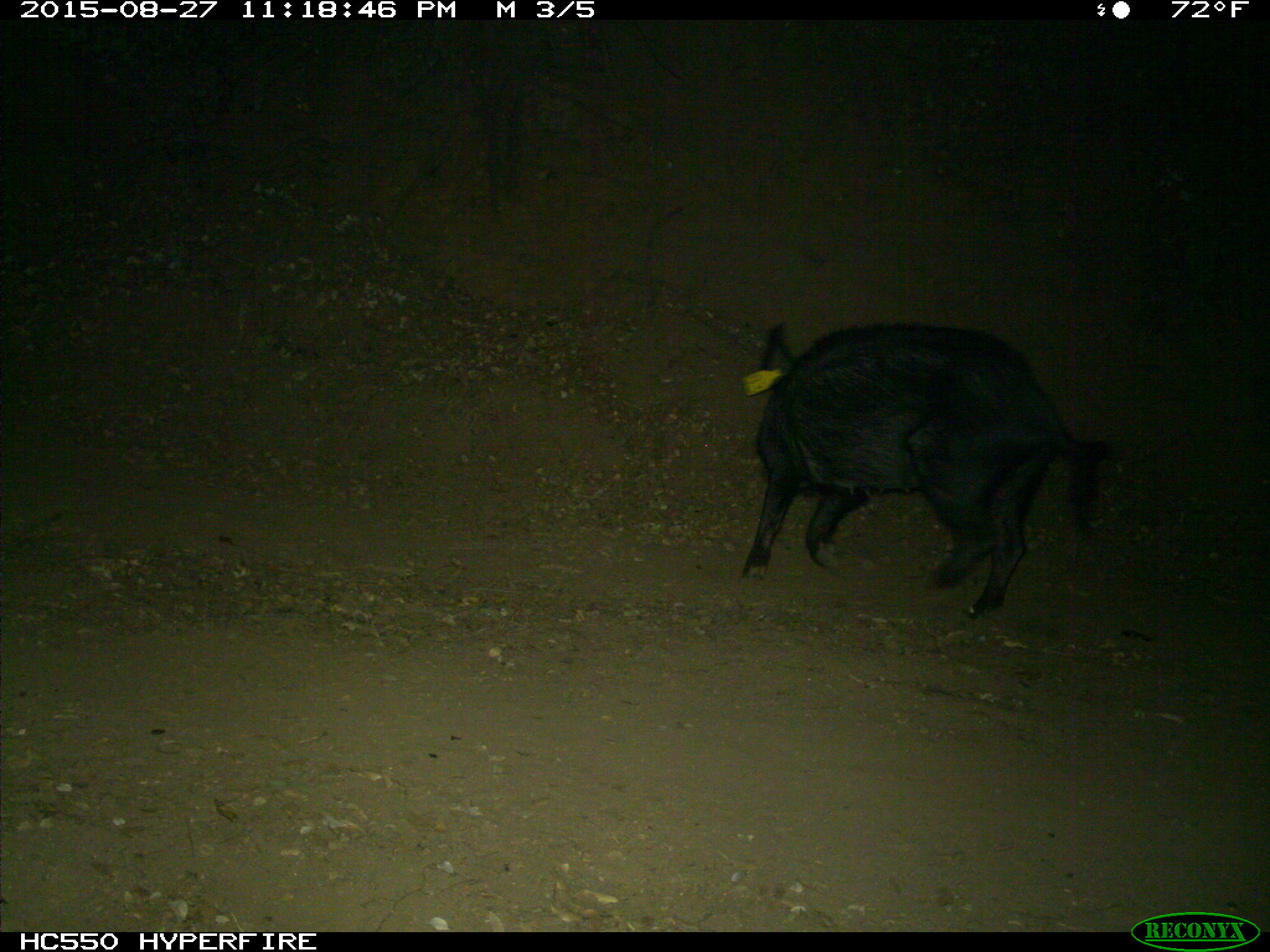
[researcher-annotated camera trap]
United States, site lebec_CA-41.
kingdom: Animalia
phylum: Chordata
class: Mammalia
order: Artiodactyla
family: Suidae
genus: Sus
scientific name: Sus scrofa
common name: wild boar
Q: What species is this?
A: Sus scrofa (wild boar).